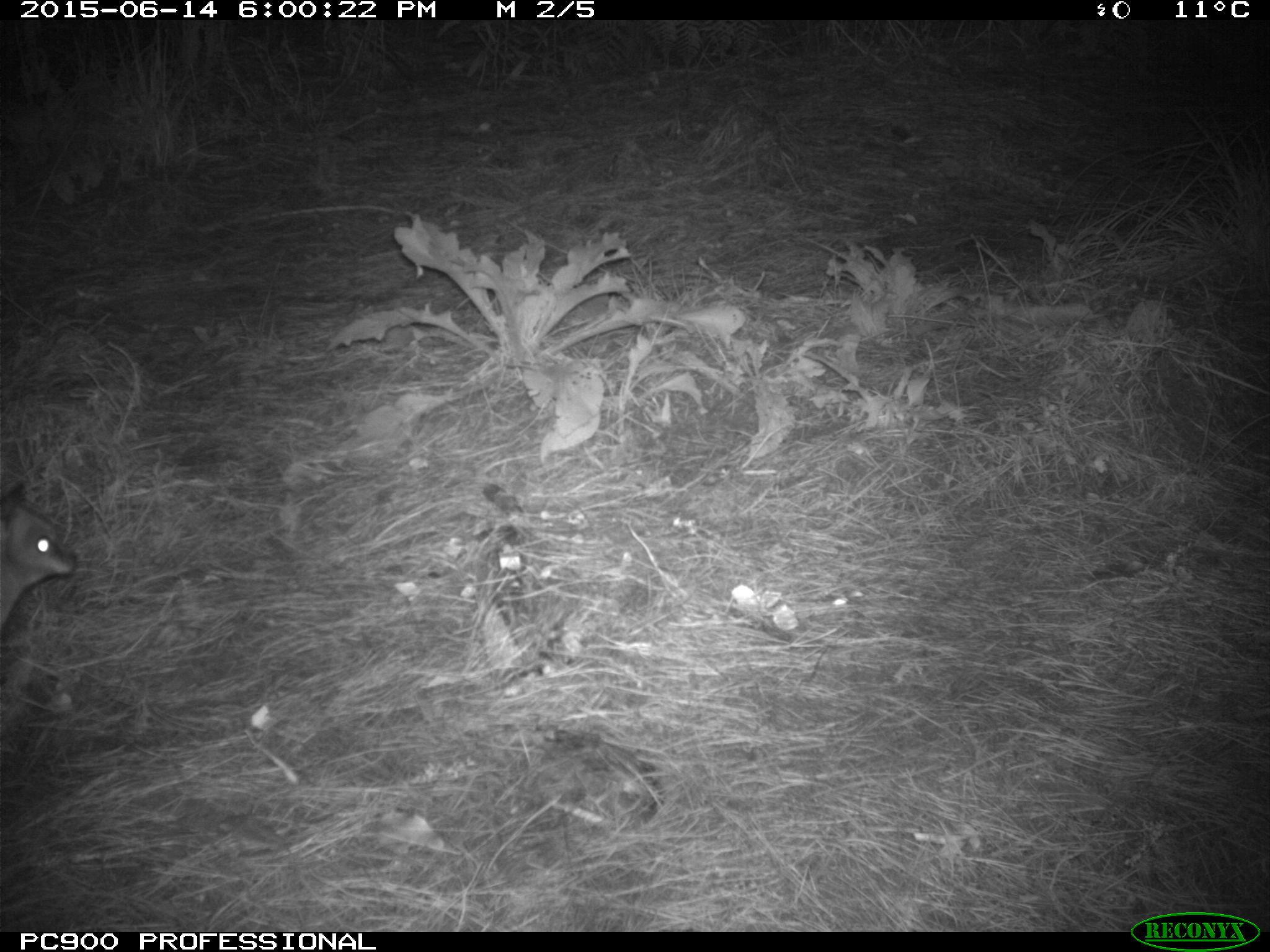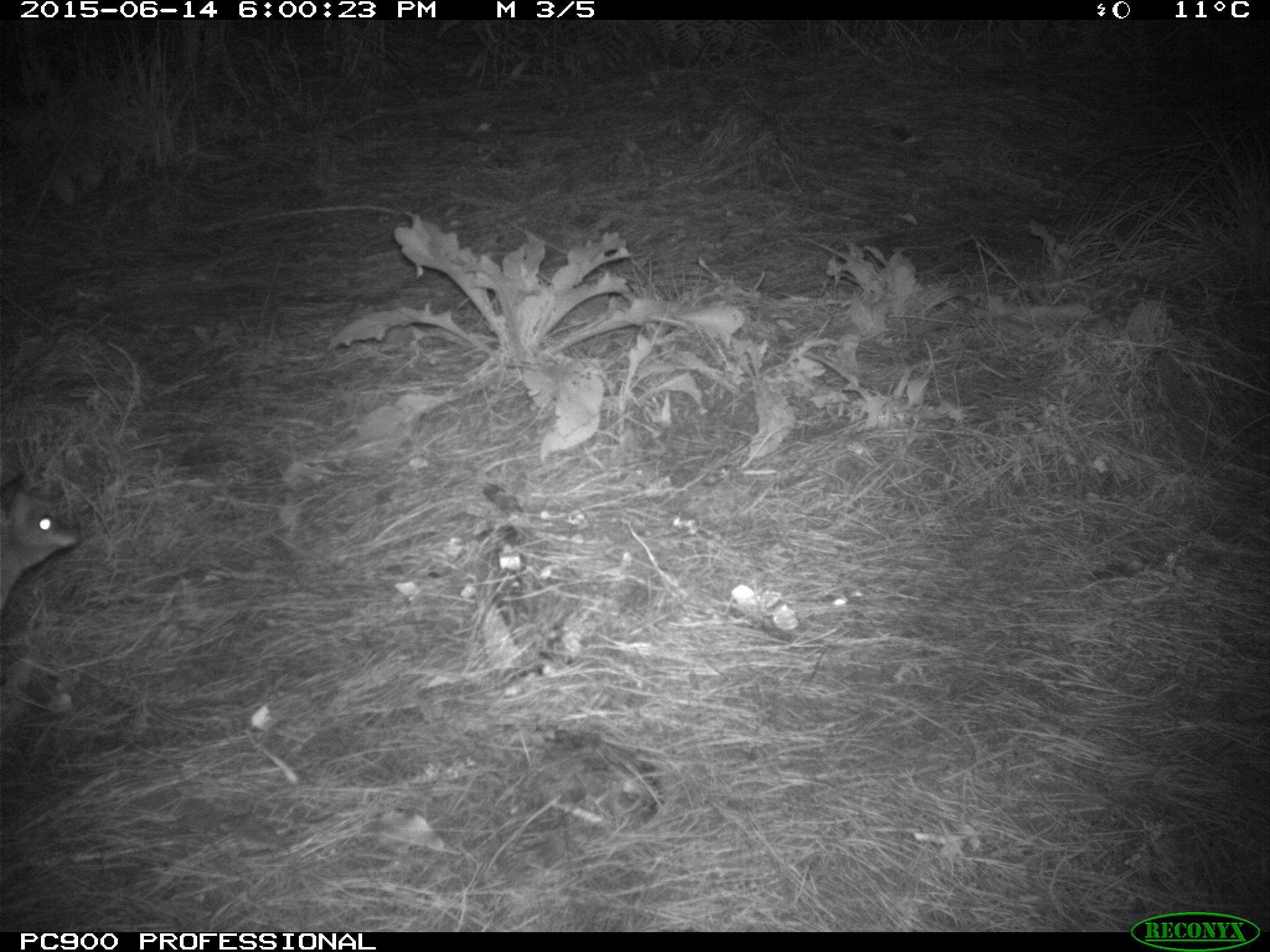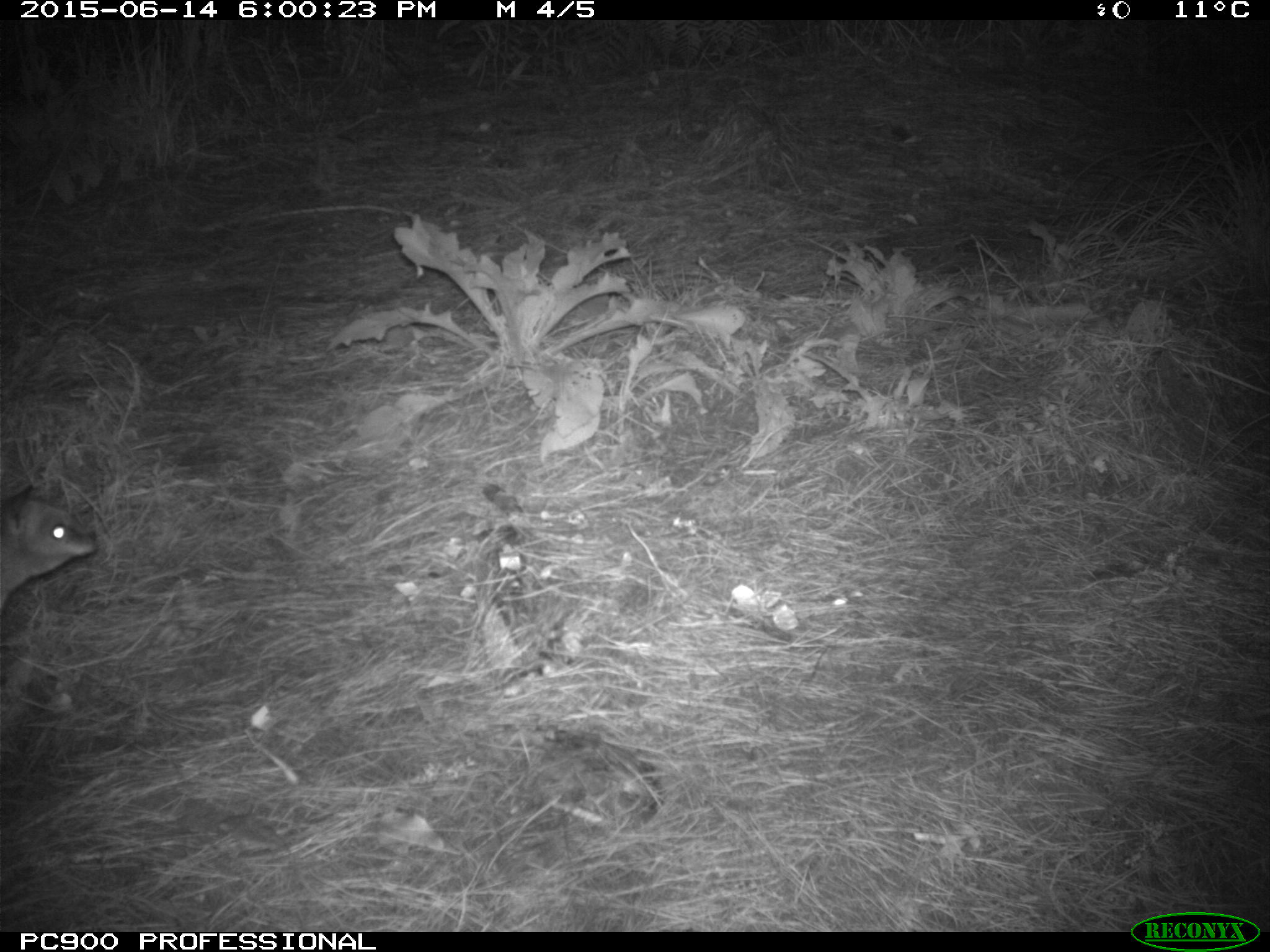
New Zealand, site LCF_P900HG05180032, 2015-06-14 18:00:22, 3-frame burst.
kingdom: Animalia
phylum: Chordata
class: Mammalia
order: Diprotodontia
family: Macropodidae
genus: Notamacropus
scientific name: Notamacropus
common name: wallaby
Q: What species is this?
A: Wallaby (Notamacropus).